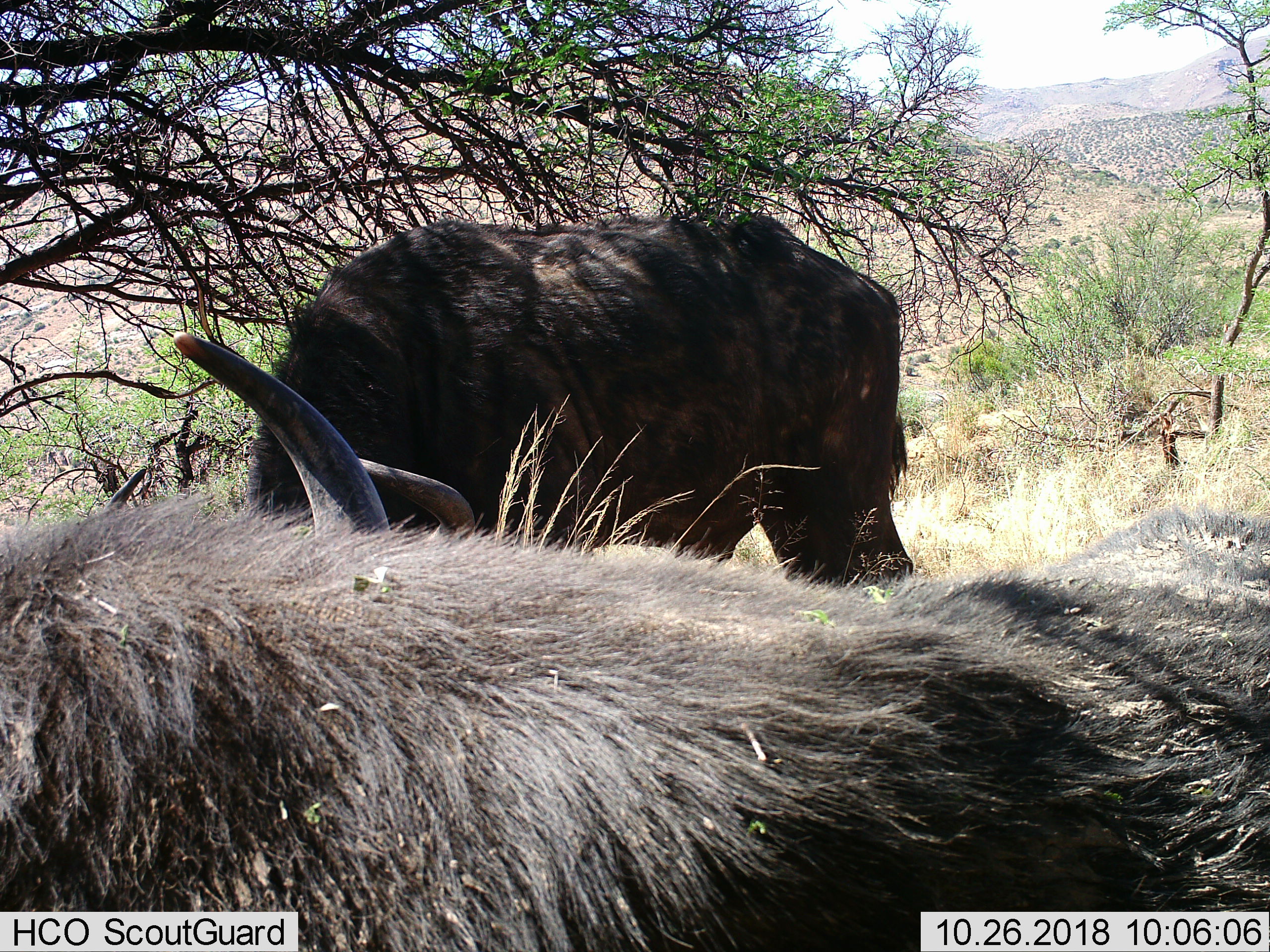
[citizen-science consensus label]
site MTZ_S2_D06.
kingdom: Animalia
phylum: Chordata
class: Mammalia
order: Artiodactyla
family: Bovidae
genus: Syncerus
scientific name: Syncerus caffer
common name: african buffalo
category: buffalo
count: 2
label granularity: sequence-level